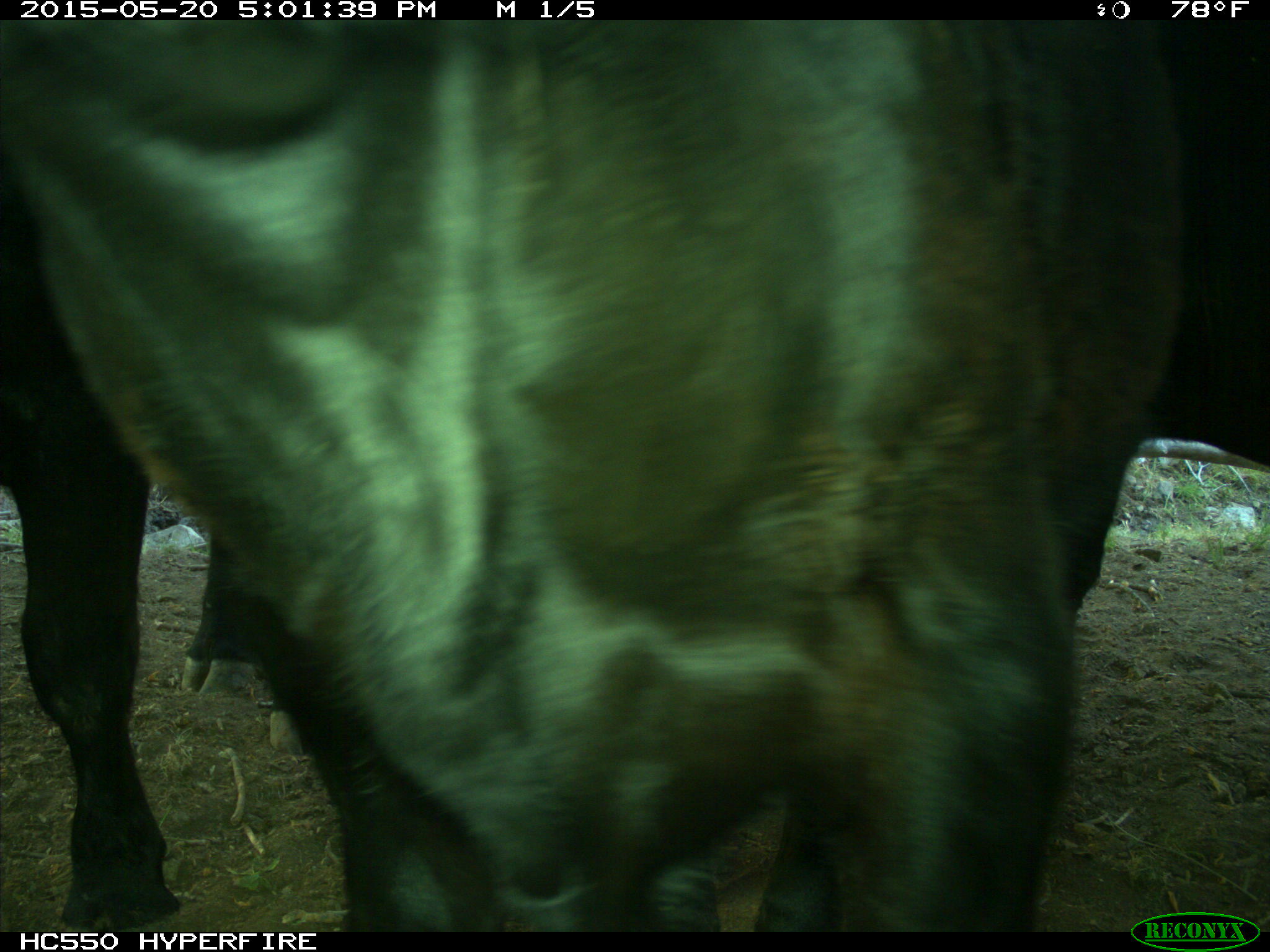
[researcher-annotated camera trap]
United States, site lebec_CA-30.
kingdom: Animalia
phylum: Chordata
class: Mammalia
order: Artiodactyla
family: Bovidae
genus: Bos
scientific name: Bos taurus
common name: domestic cow